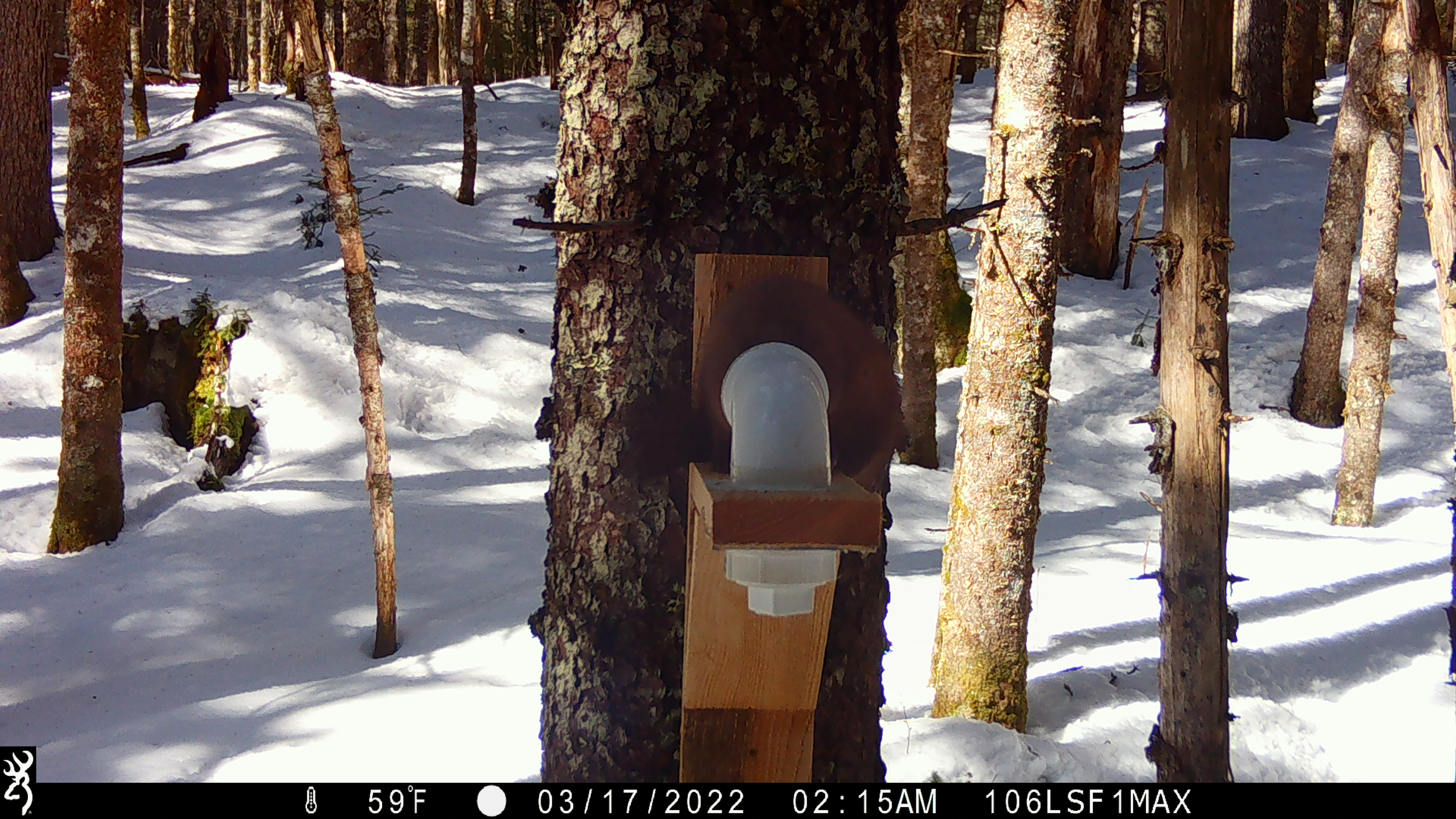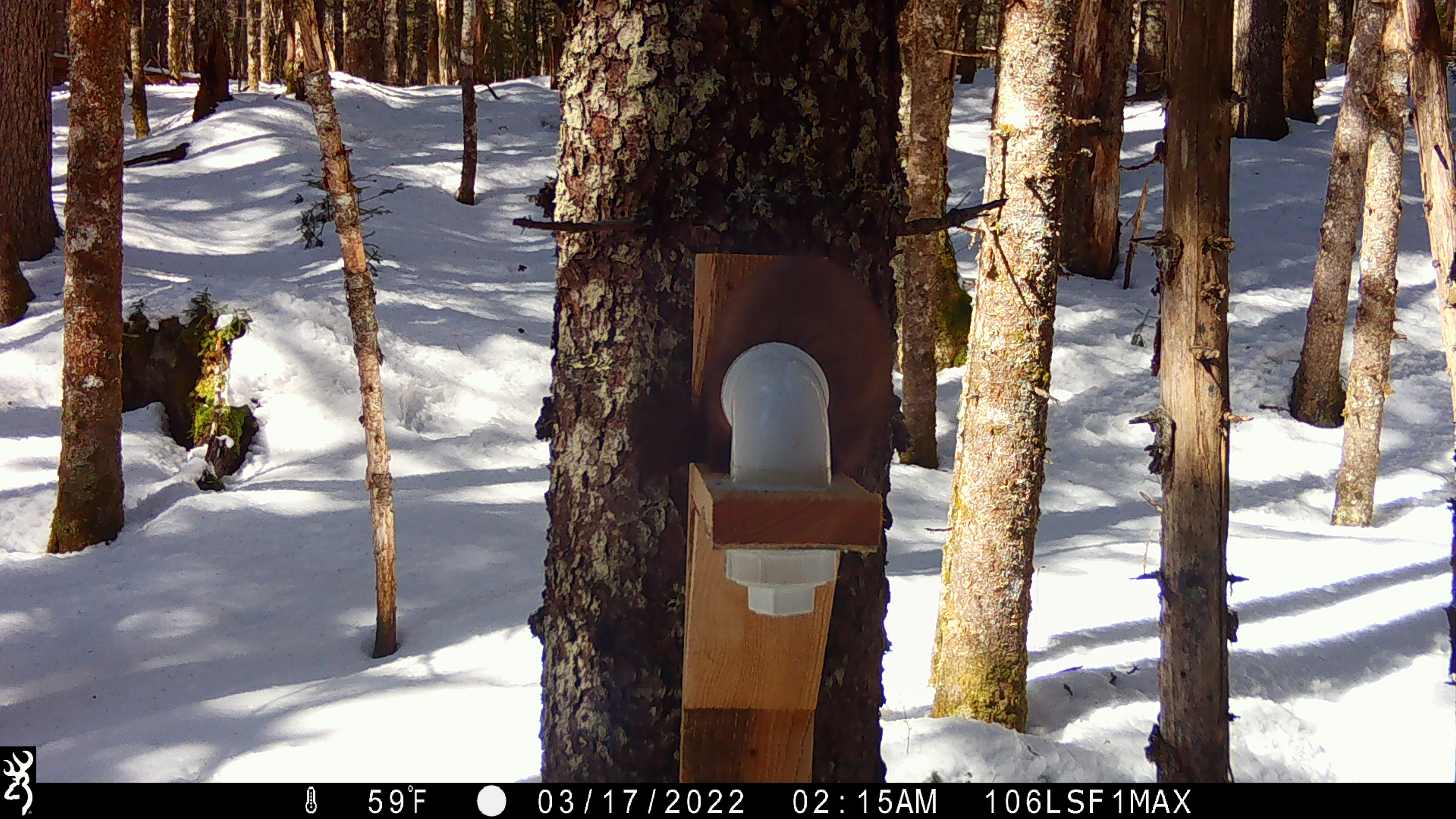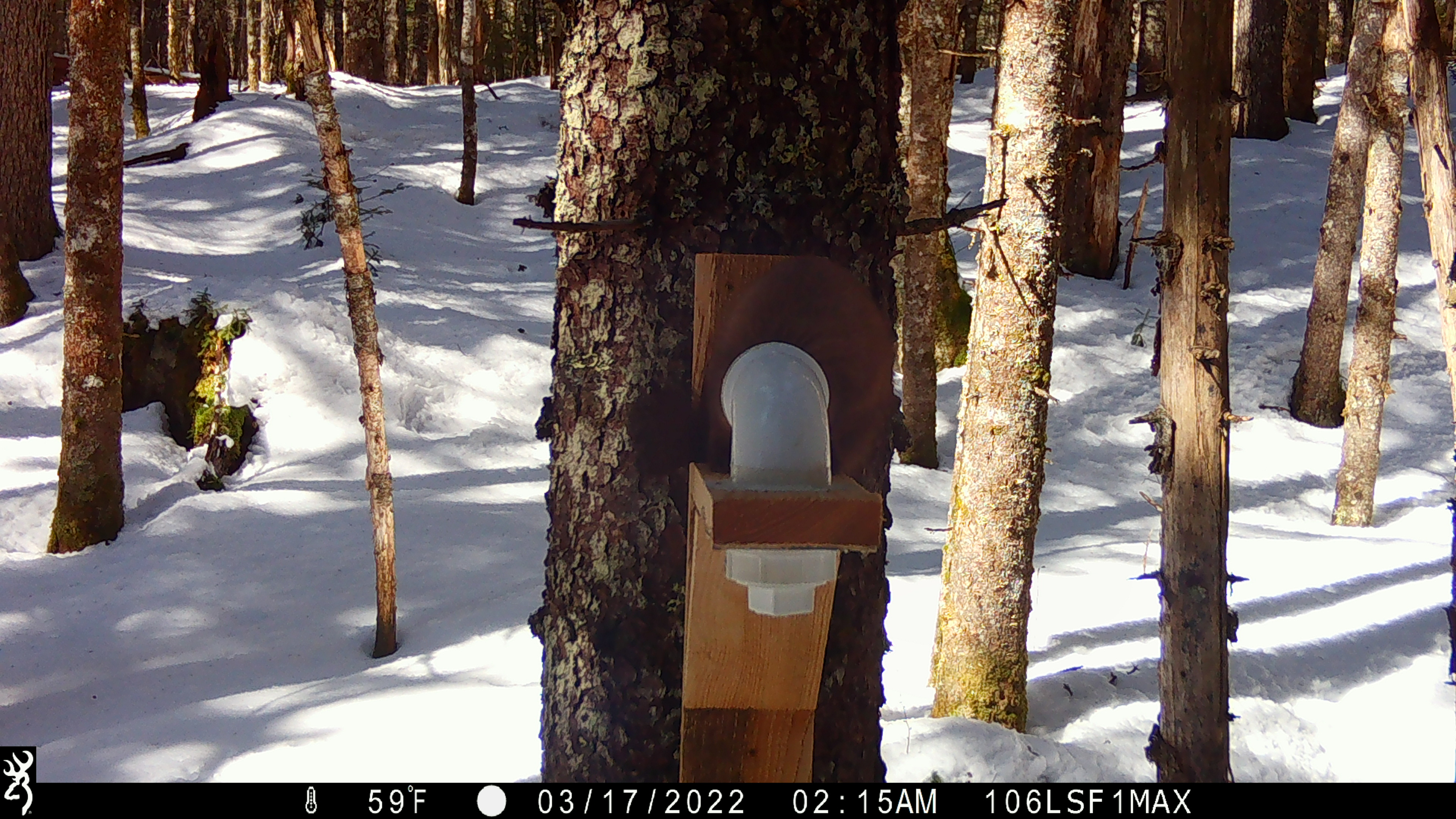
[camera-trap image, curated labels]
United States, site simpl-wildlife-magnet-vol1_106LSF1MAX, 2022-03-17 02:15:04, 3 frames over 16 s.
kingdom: Animalia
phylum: Chordata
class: Mammalia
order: Carnivora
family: Mustelidae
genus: Martes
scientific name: Martes americana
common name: american marten